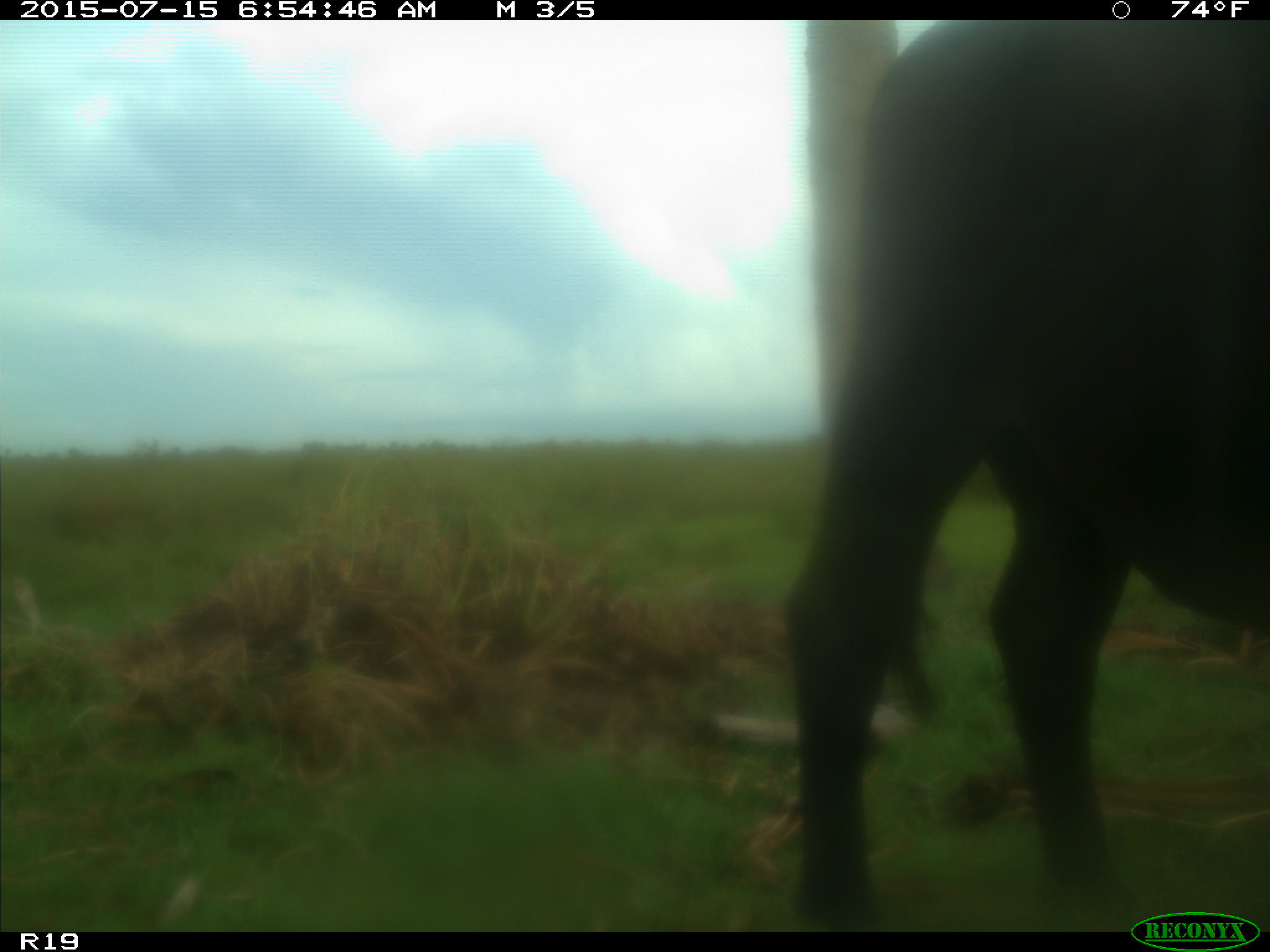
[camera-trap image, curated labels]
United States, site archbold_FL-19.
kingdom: Animalia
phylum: Chordata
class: Mammalia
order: Artiodactyla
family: Bovidae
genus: Bos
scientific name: Bos taurus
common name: domestic cow